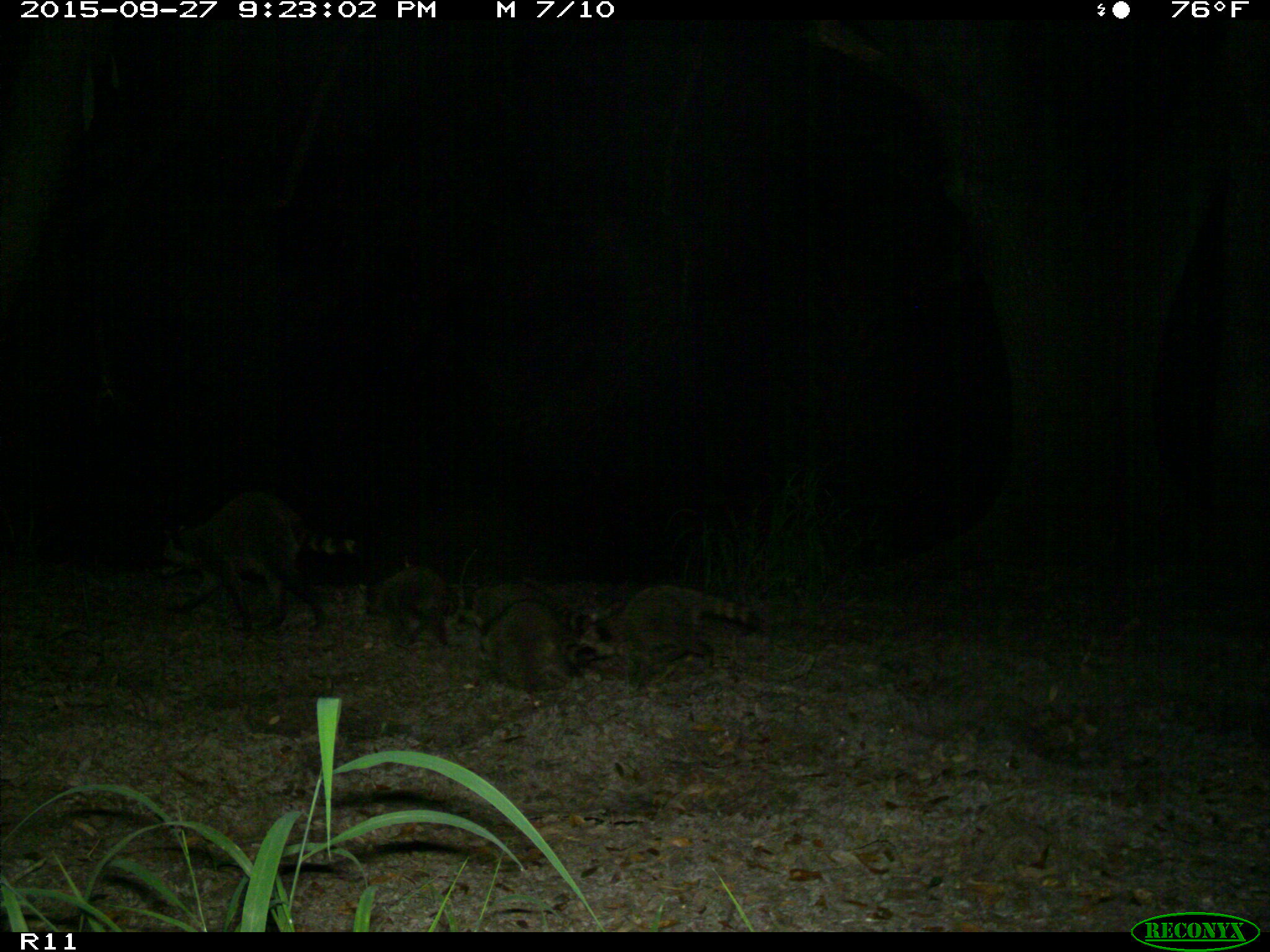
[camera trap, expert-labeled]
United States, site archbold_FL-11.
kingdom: Animalia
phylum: Chordata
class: Mammalia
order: Carnivora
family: Procyonidae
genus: Procyon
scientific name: Procyon lotor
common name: common raccoon